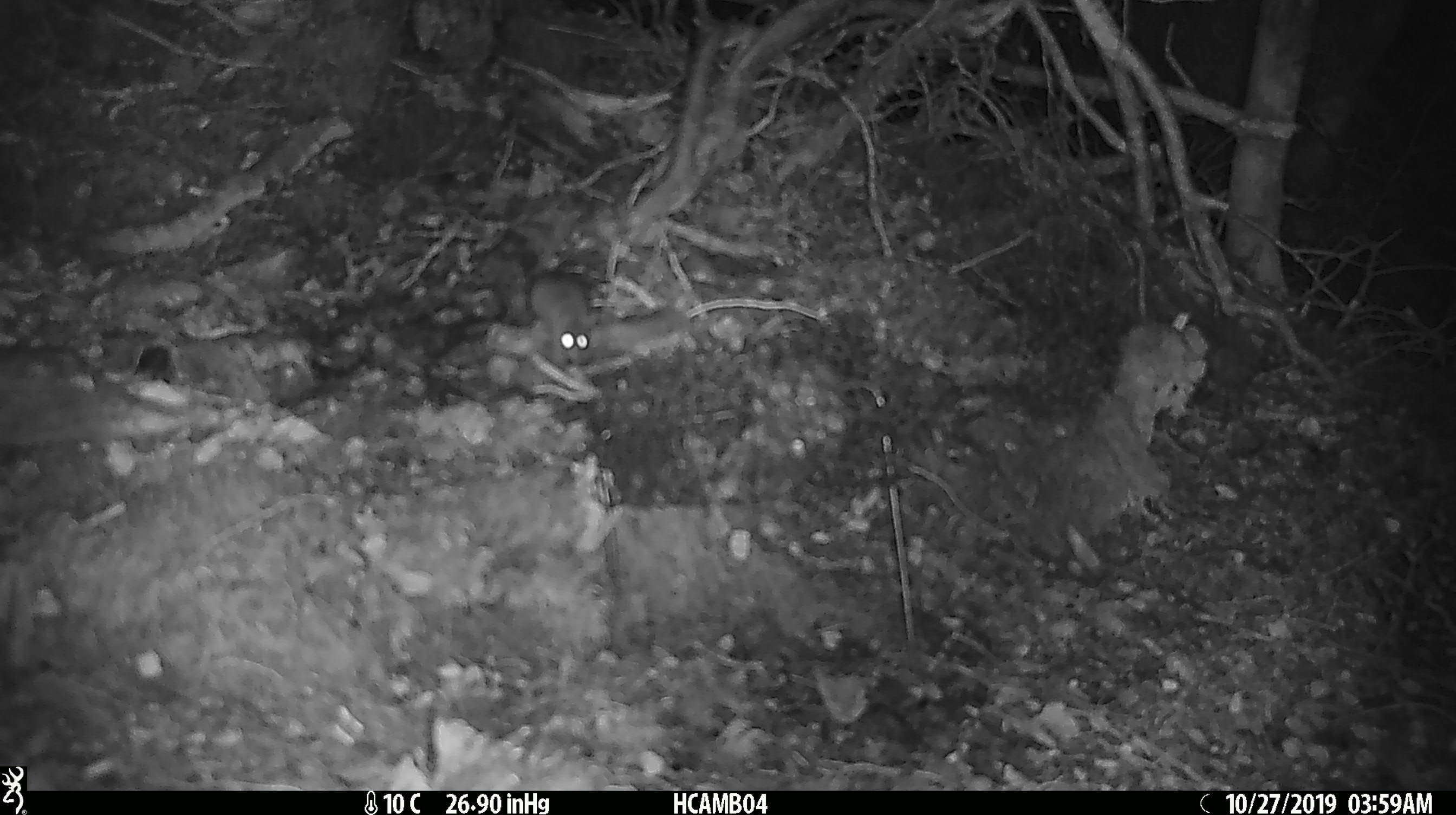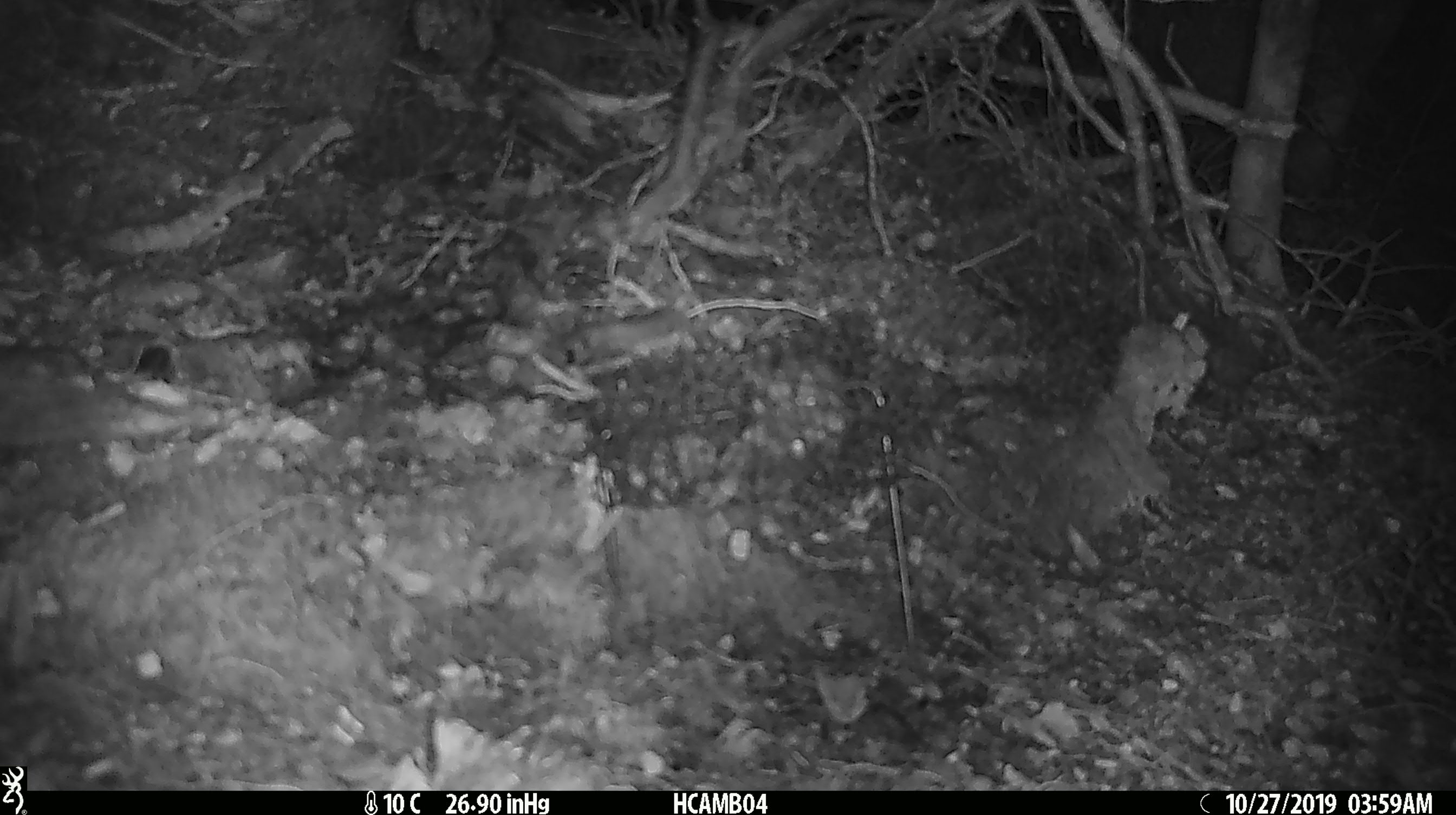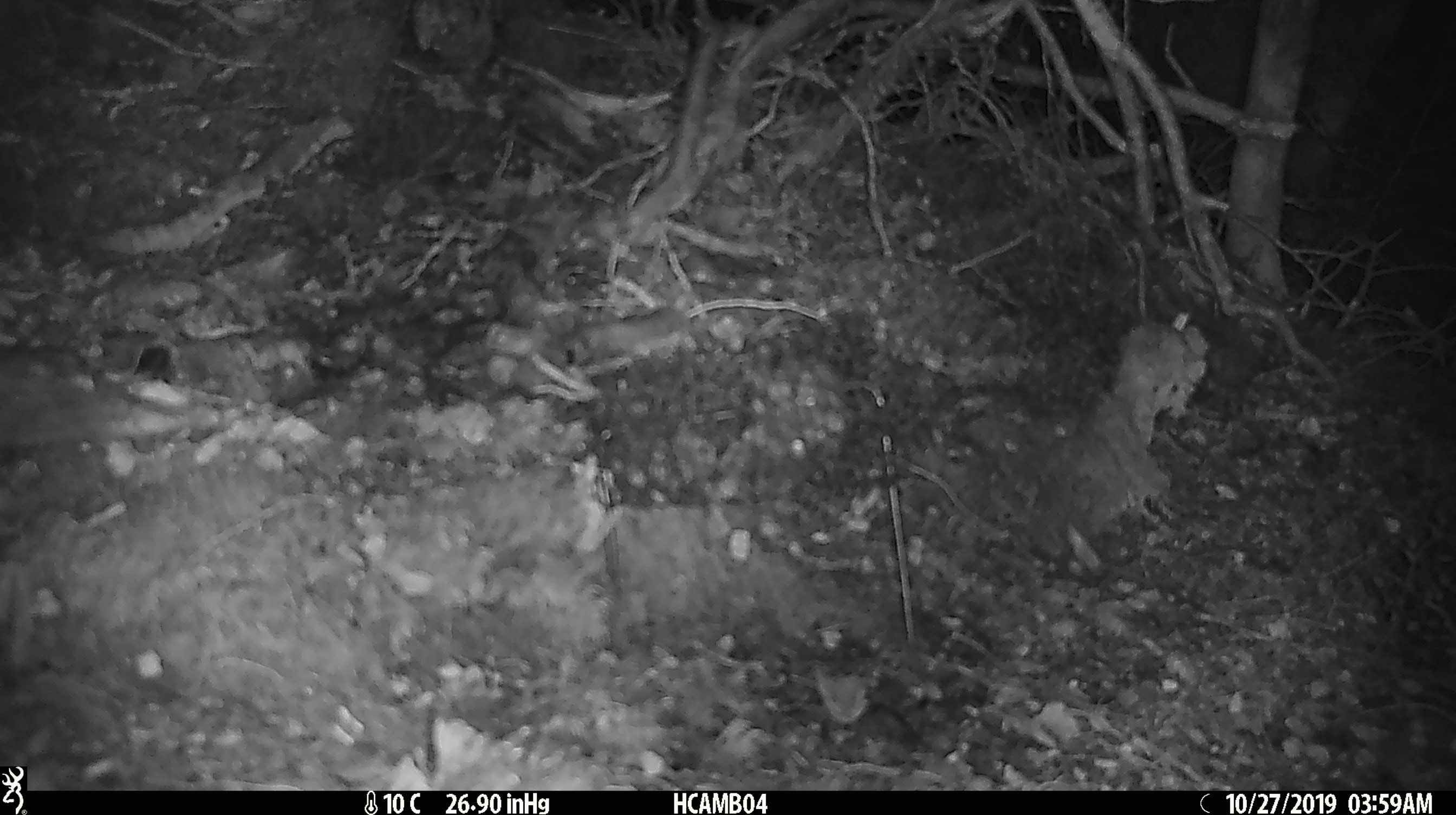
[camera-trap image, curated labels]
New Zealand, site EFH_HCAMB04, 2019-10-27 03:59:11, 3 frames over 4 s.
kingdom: Animalia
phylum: Chordata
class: Mammalia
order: Rodentia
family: Muridae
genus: Mus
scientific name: Mus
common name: mouse